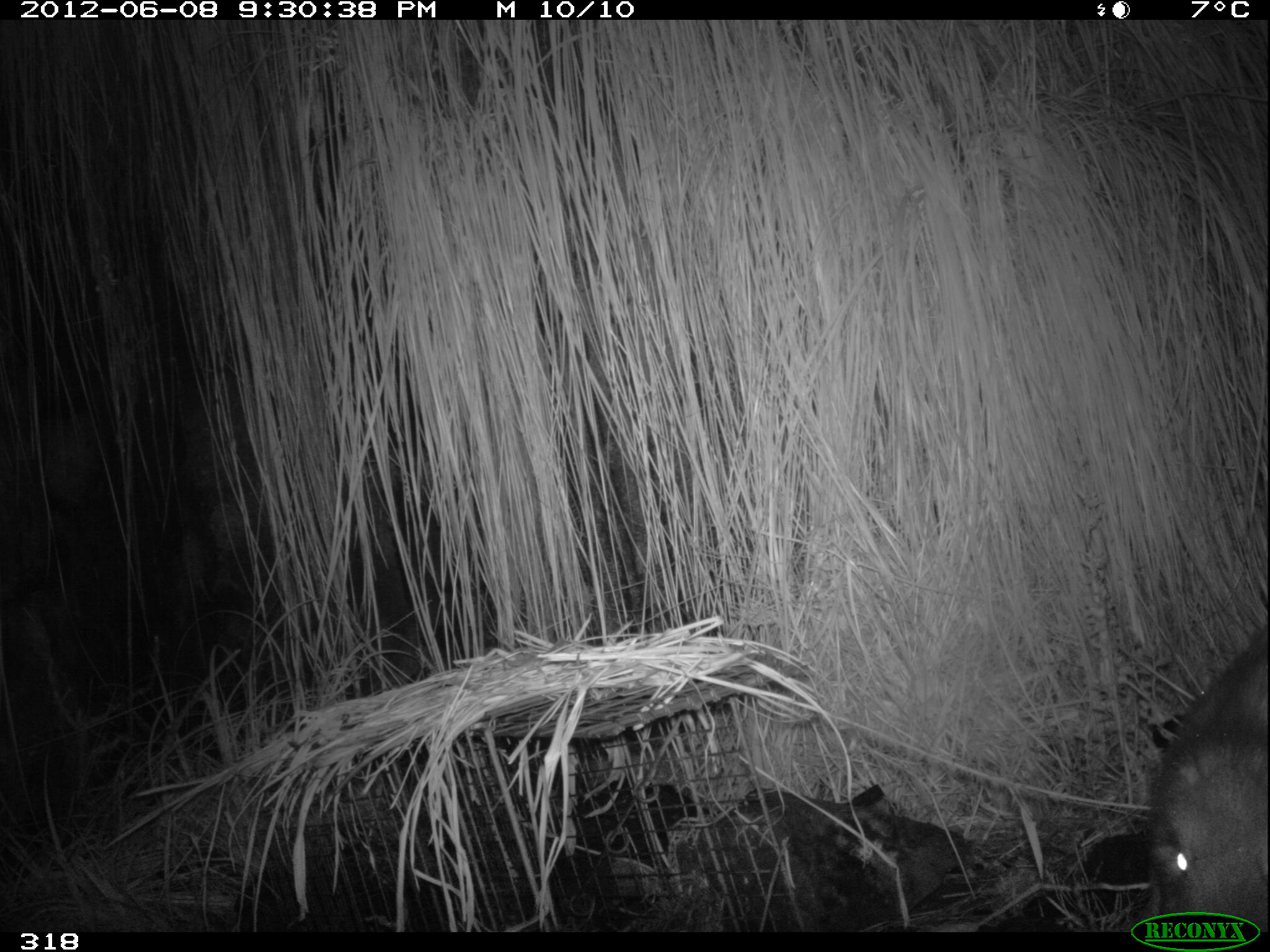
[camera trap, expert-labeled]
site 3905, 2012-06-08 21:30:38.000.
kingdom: Animalia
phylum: Chordata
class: Mammalia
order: Rodentia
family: Cuniculidae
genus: Cuniculus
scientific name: Cuniculus taczanowskii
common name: mountain paca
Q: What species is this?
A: Cuniculus taczanowskii (mountain paca).